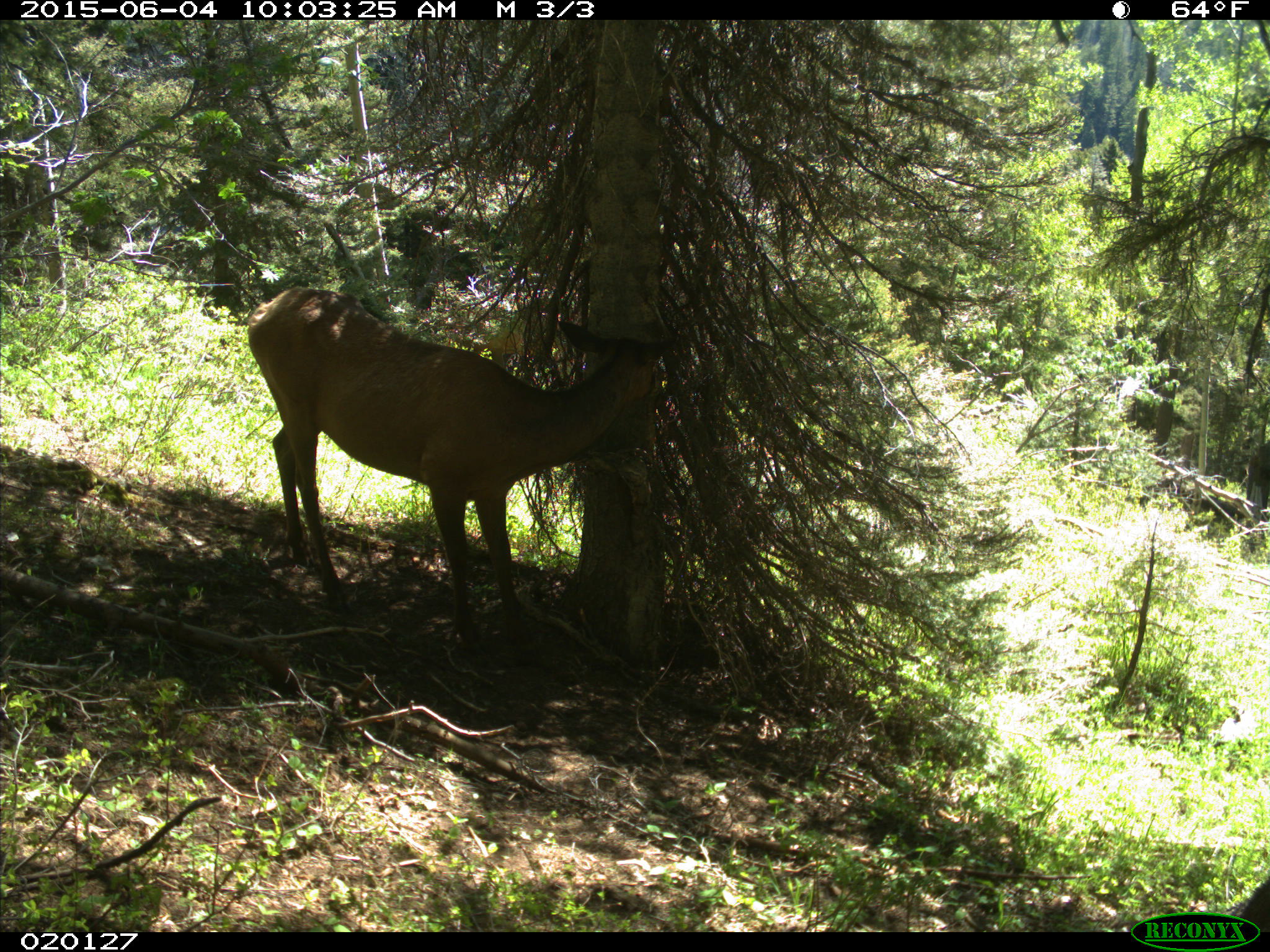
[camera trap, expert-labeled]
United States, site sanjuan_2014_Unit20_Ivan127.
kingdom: Animalia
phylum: Chordata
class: Mammalia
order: Artiodactyla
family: Cervidae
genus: Cervus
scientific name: Cervus elaphus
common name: red deer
Cervus elaphus (red deer).